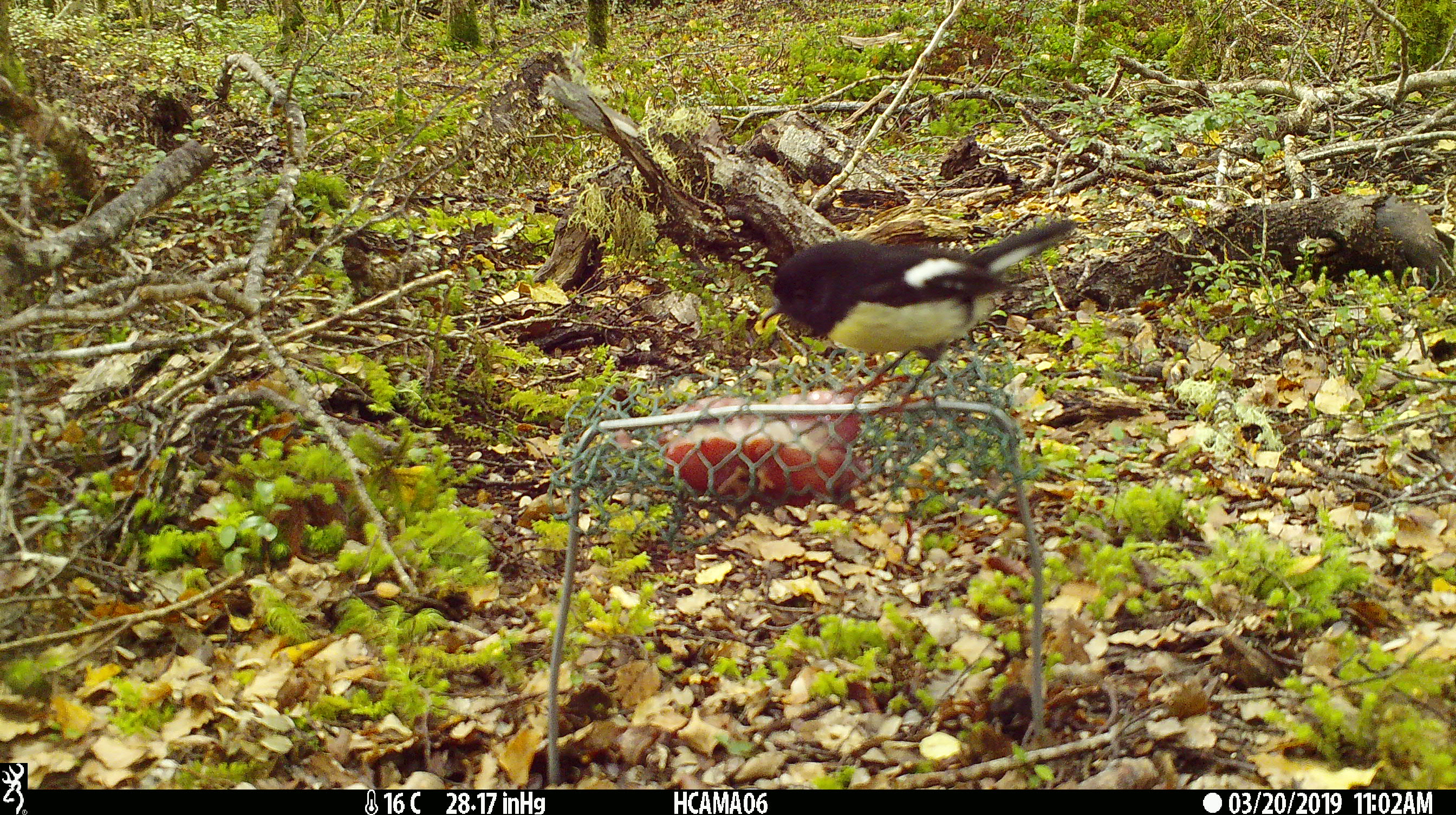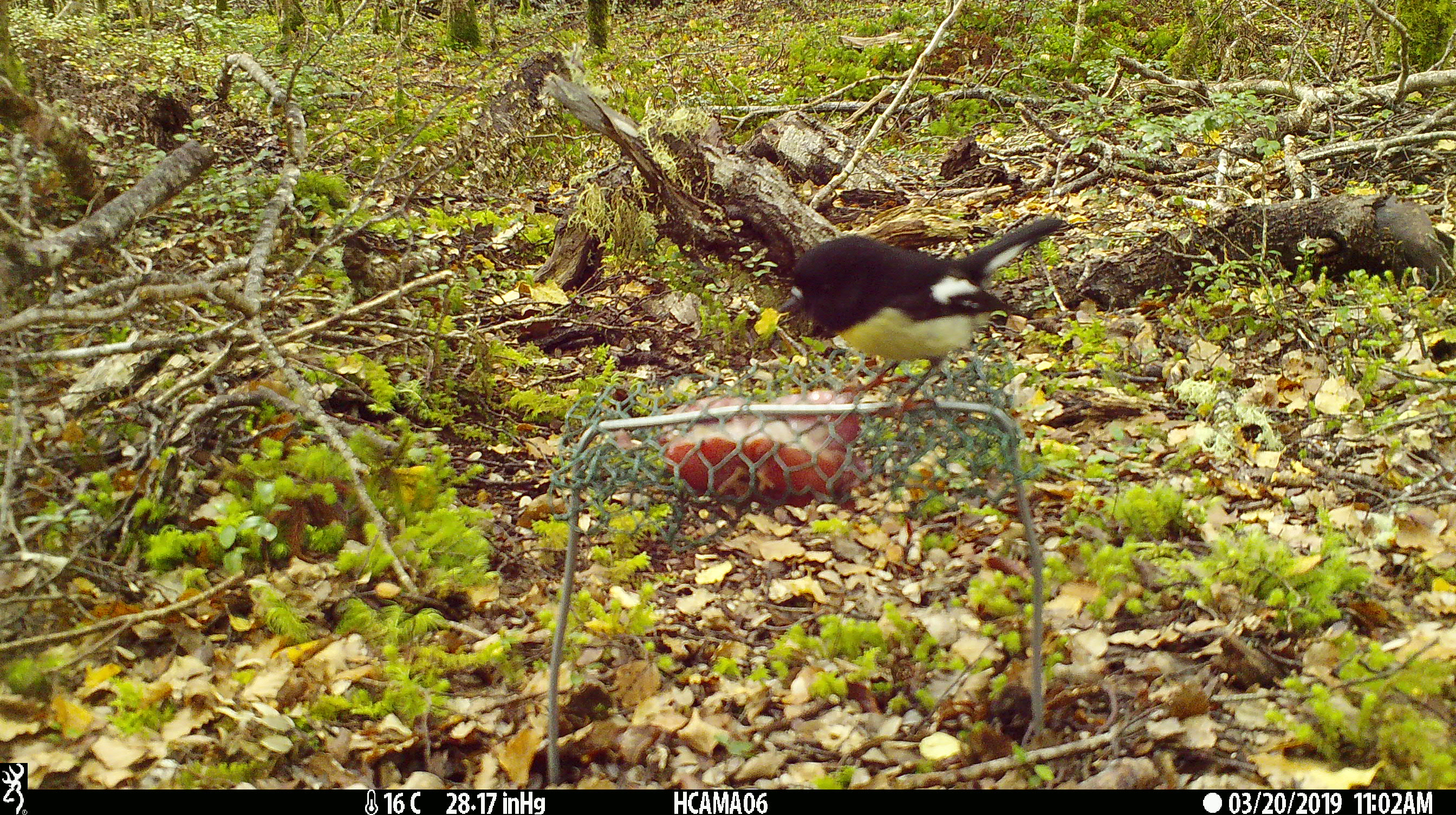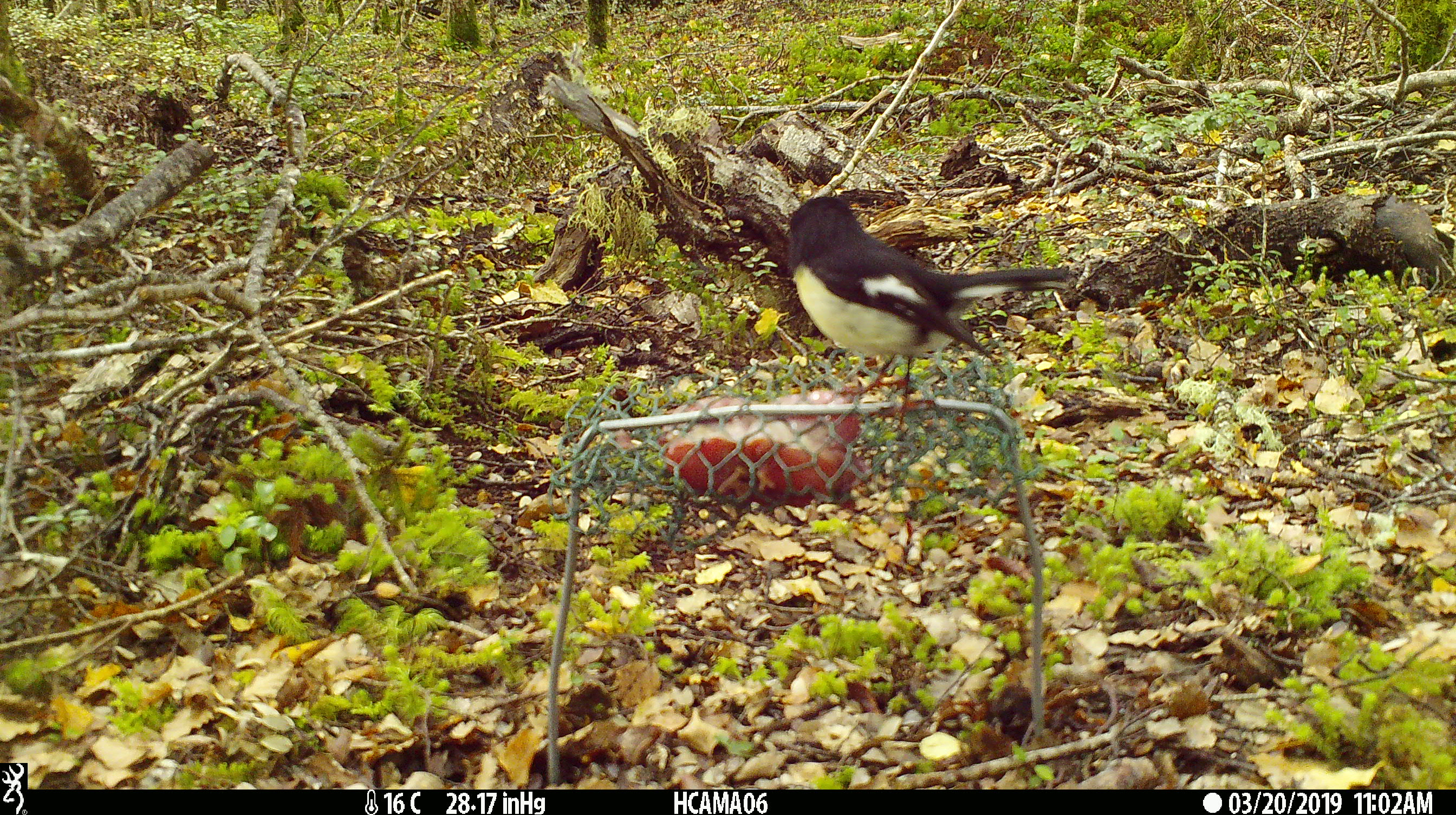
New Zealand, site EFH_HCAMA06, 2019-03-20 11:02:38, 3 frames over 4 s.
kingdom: Animalia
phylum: Chordata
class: Aves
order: Passeriformes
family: Petroicidae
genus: Petroica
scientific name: Petroica macrocephala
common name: tomtit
Tomtit (Petroica macrocephala).